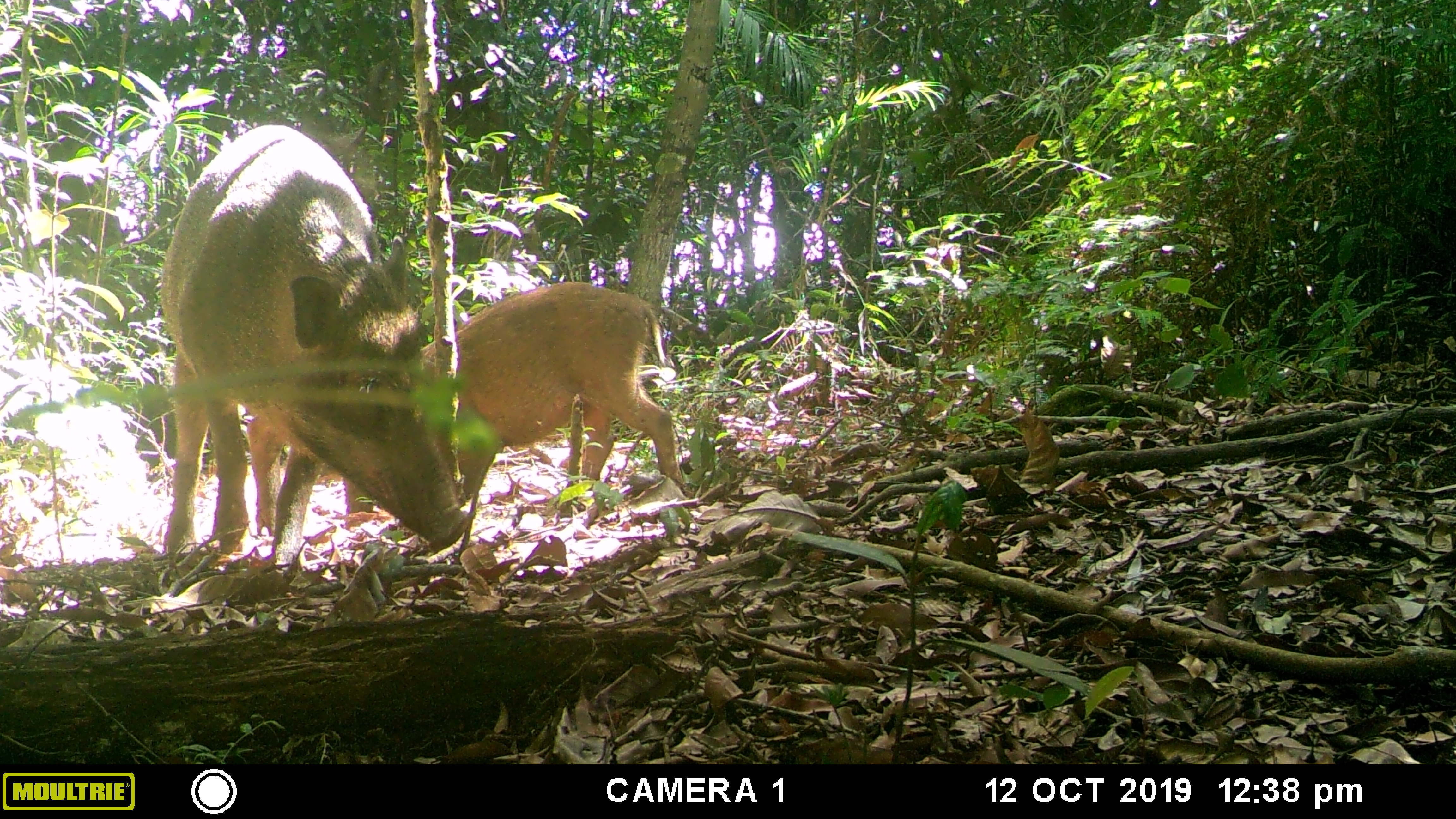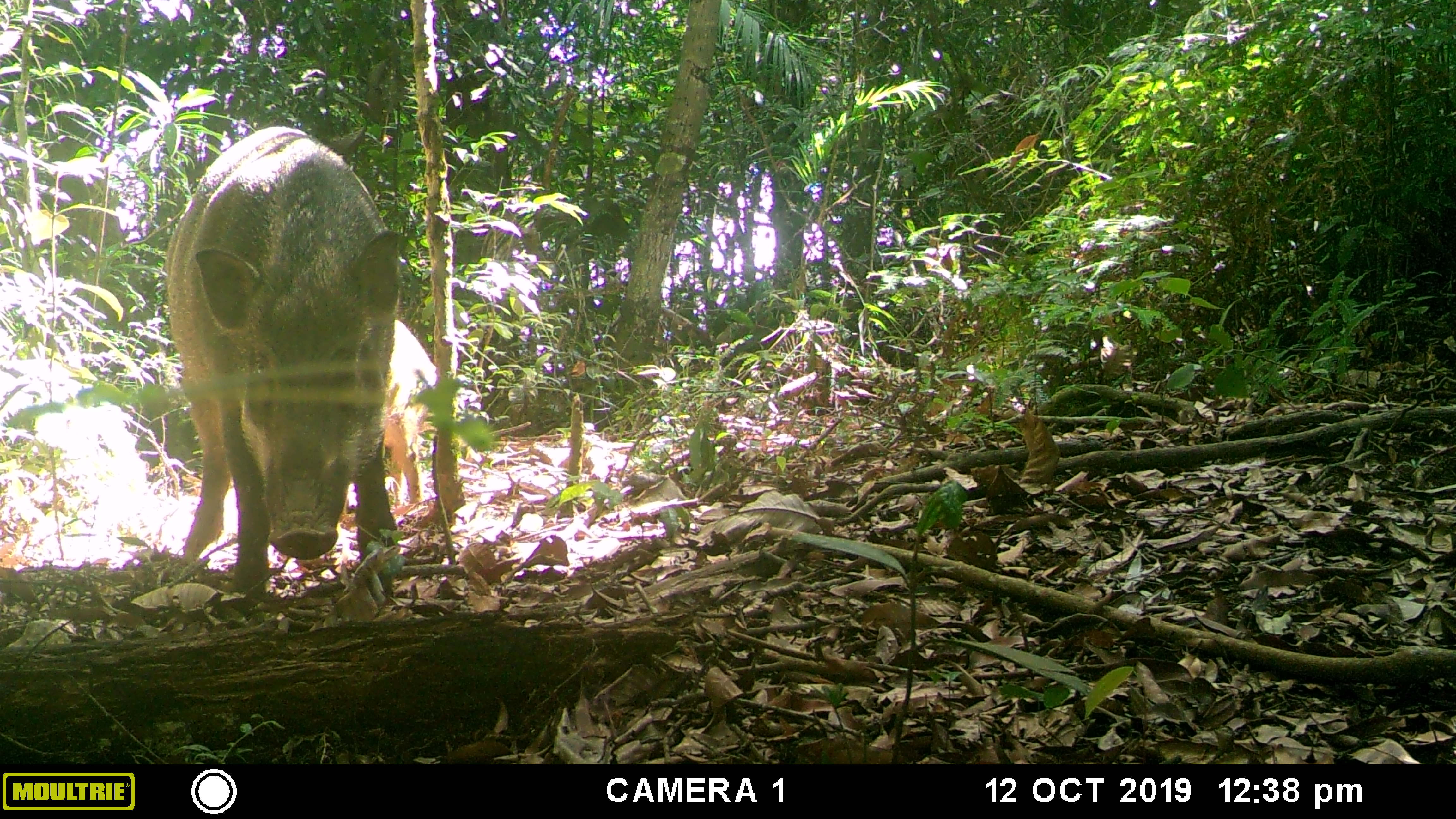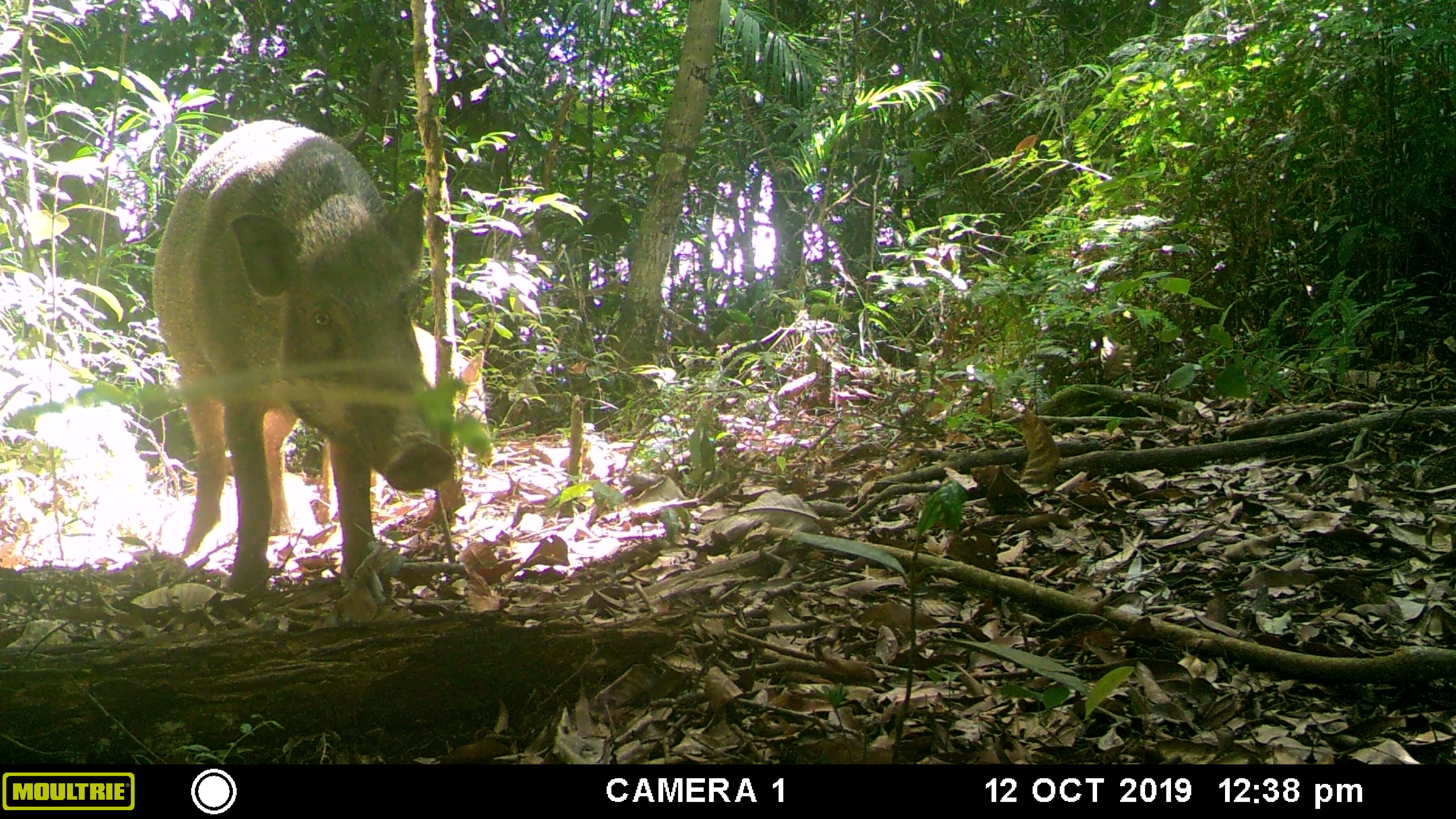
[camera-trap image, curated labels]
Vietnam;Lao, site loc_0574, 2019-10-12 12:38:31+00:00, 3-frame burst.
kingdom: Animalia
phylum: Chordata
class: Mammalia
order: Artiodactyla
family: Suidae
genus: Sus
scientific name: Sus scrofa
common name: eurasian wild pig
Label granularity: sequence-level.